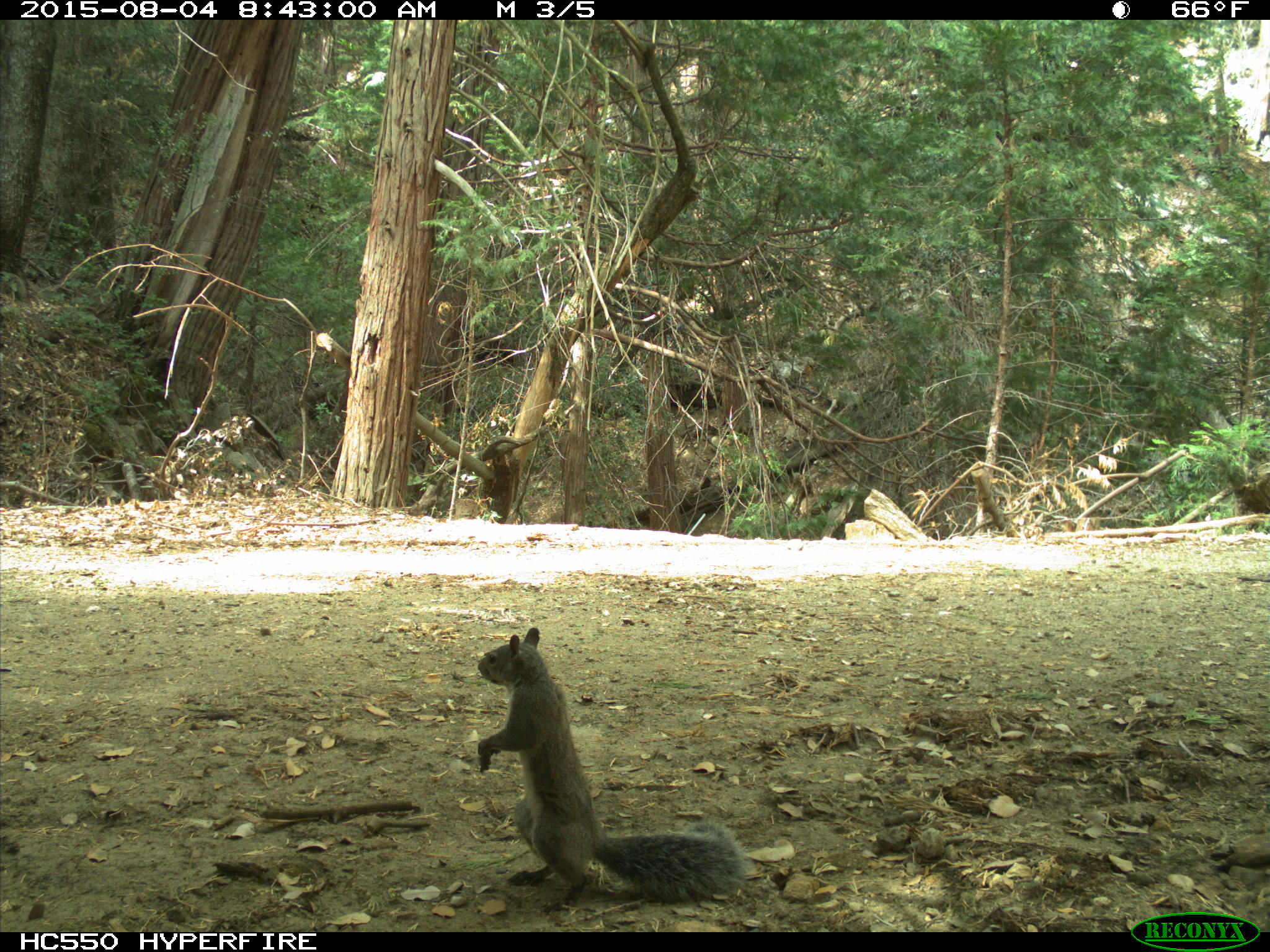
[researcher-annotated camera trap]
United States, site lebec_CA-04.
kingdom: Animalia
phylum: Chordata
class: Mammalia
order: Rodentia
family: Sciuridae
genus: Sciurus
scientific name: Sciurus carolinensis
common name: eastern gray squirrel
Sciurus carolinensis (eastern gray squirrel).